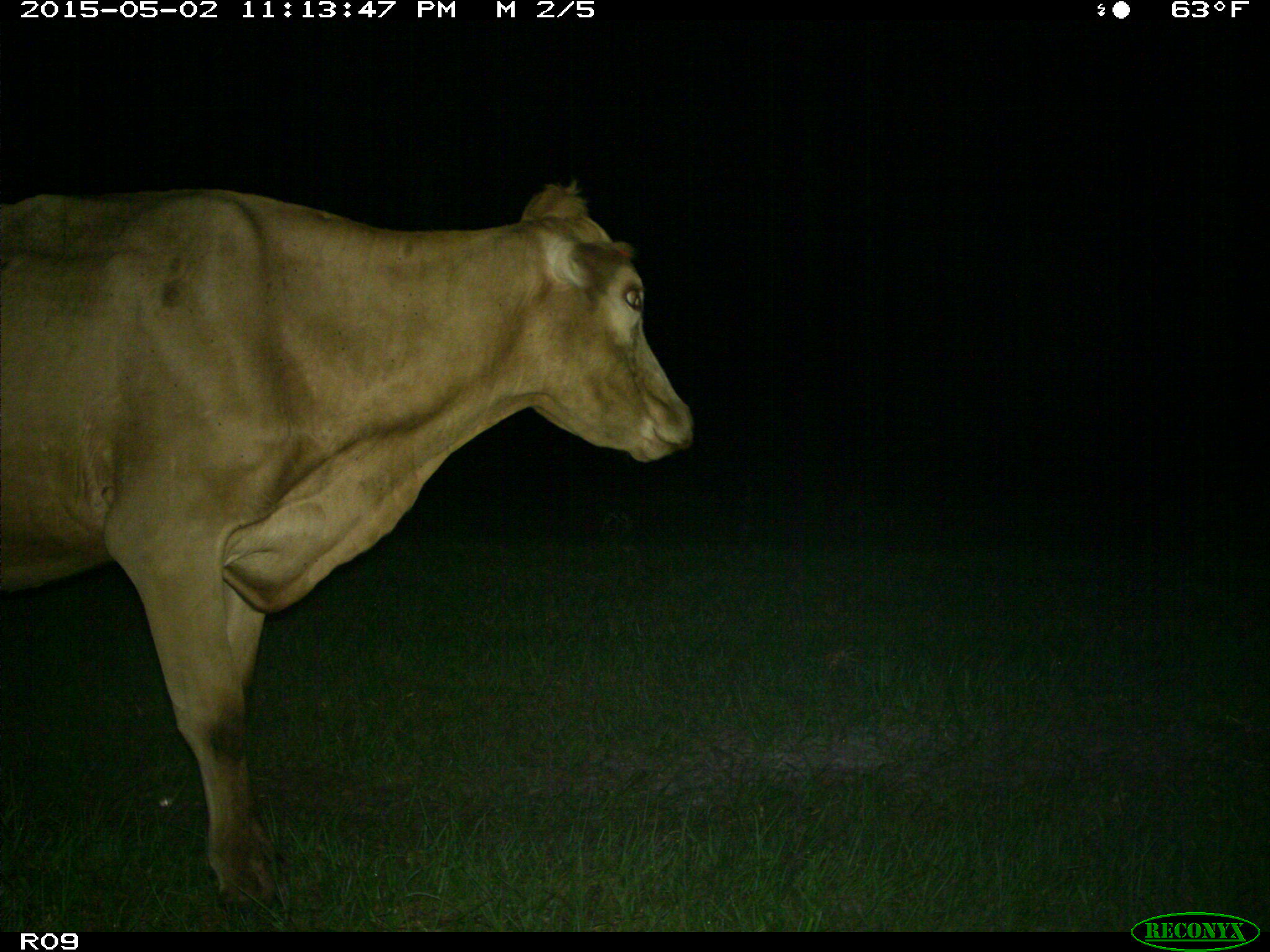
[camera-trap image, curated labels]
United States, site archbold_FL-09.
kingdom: Animalia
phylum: Chordata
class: Mammalia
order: Artiodactyla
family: Bovidae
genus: Bos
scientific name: Bos taurus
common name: domestic cow